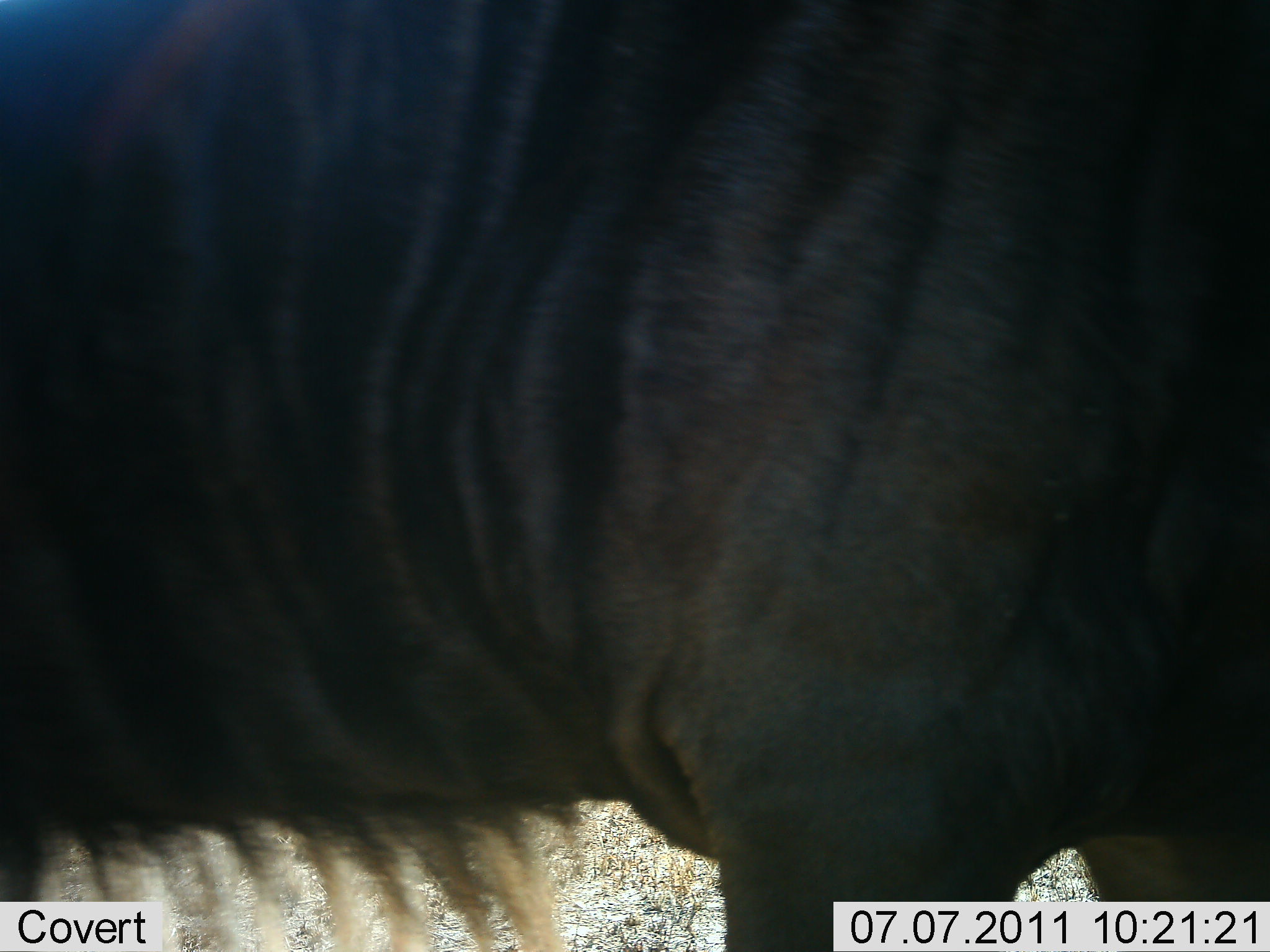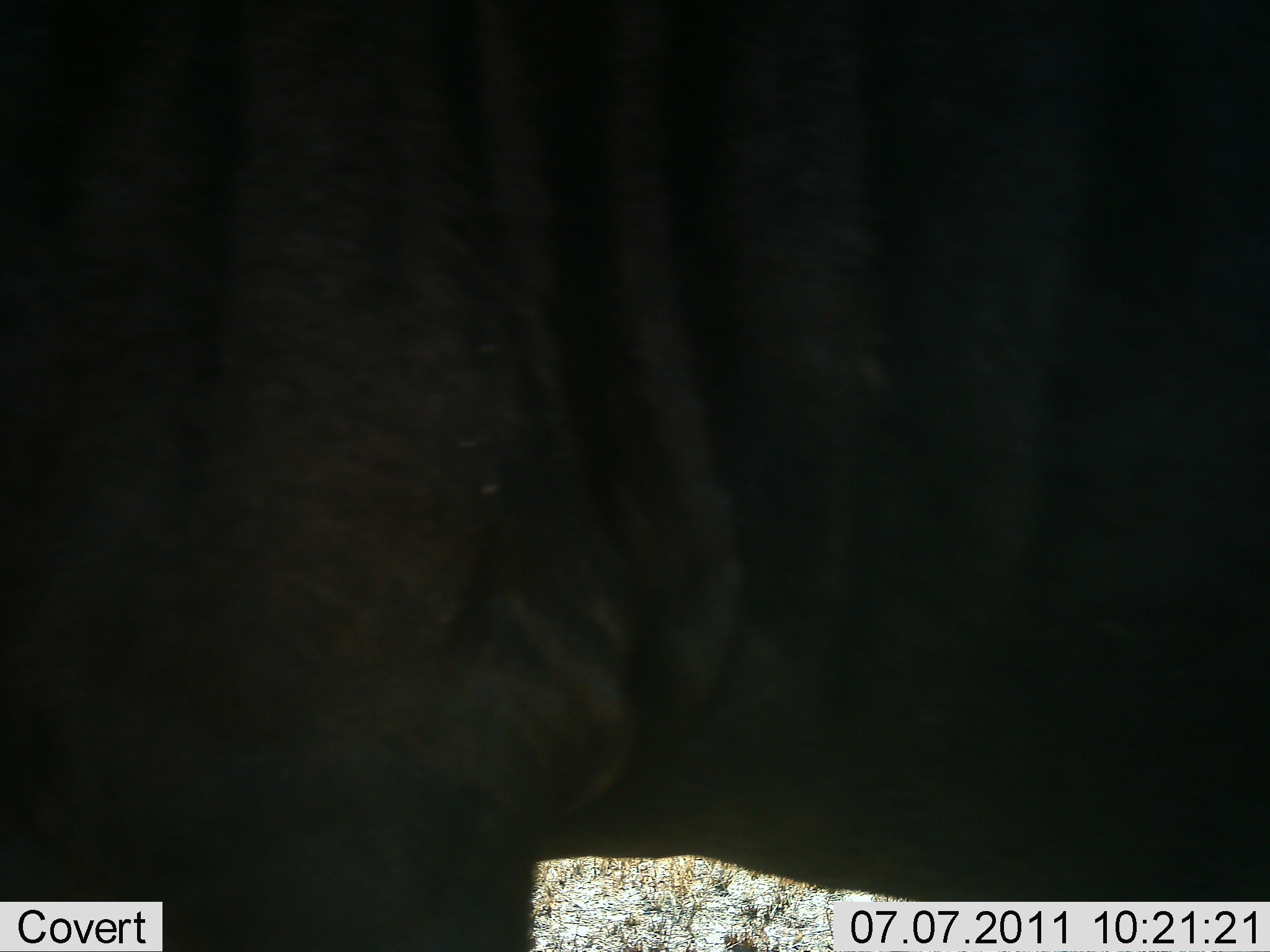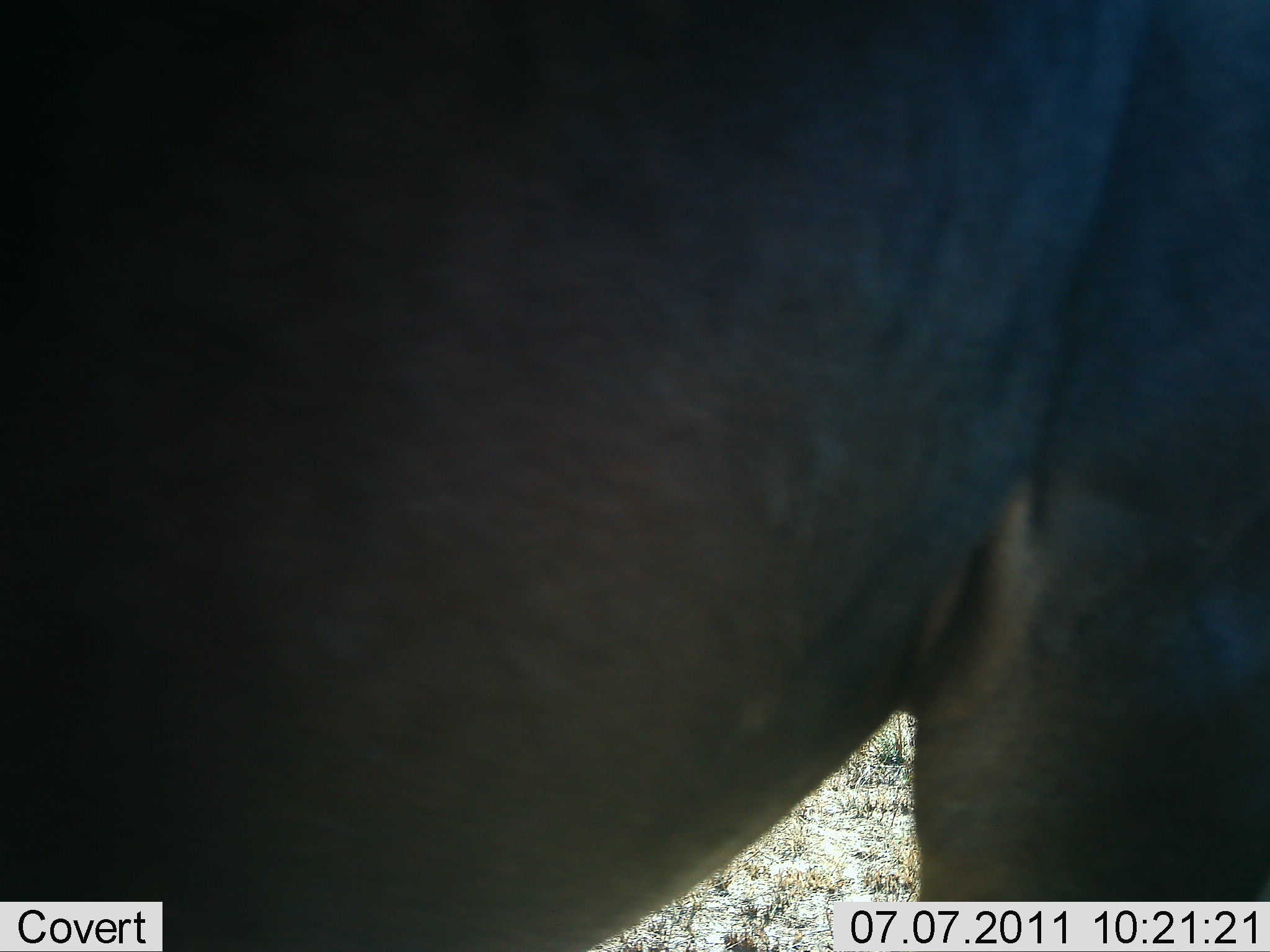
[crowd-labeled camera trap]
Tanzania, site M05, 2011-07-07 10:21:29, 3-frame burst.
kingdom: Animalia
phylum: Chordata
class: Mammalia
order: Artiodactyla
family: Bovidae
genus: Connochaetes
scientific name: Connochaetes taurinus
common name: blue wildebeest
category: wildebeest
Wildebeest (blue wildebeest) (Connochaetes taurinus), count 1. Behavior (volunteer vote fractions): standing 42%, resting 0%, moving 50%, interacting 0%. Young present (vote fraction): 0%. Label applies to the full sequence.